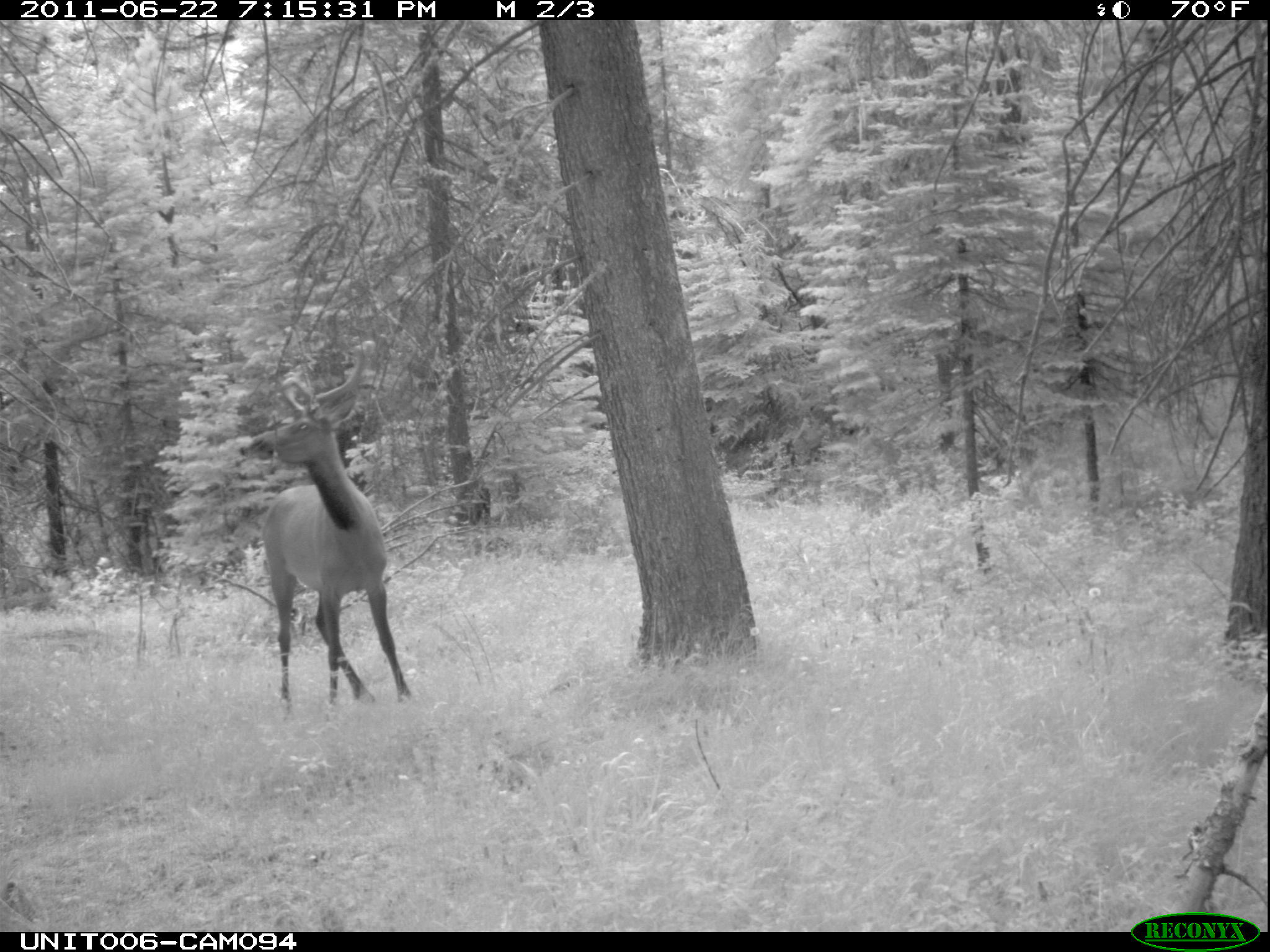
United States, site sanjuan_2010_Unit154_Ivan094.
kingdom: Animalia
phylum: Chordata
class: Mammalia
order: Artiodactyla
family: Cervidae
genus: Cervus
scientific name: Cervus elaphus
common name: red deer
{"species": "Cervus elaphus (red deer)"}